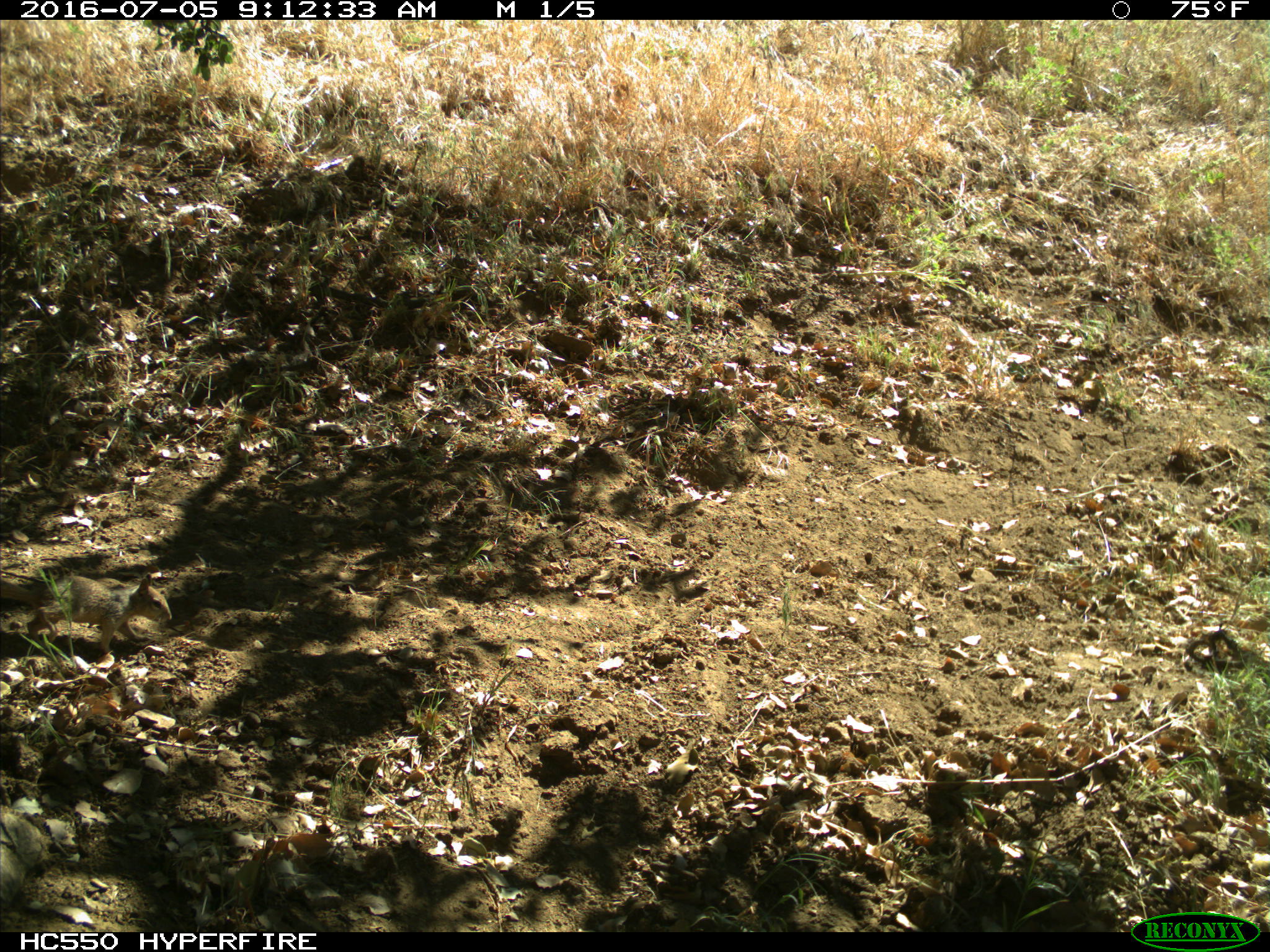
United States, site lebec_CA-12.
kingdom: Animalia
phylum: Chordata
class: Mammalia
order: Rodentia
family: Sciuridae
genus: Otospermophilus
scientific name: Otospermophilus beecheyi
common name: california ground squirrel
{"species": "Otospermophilus beecheyi (california ground squirrel)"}